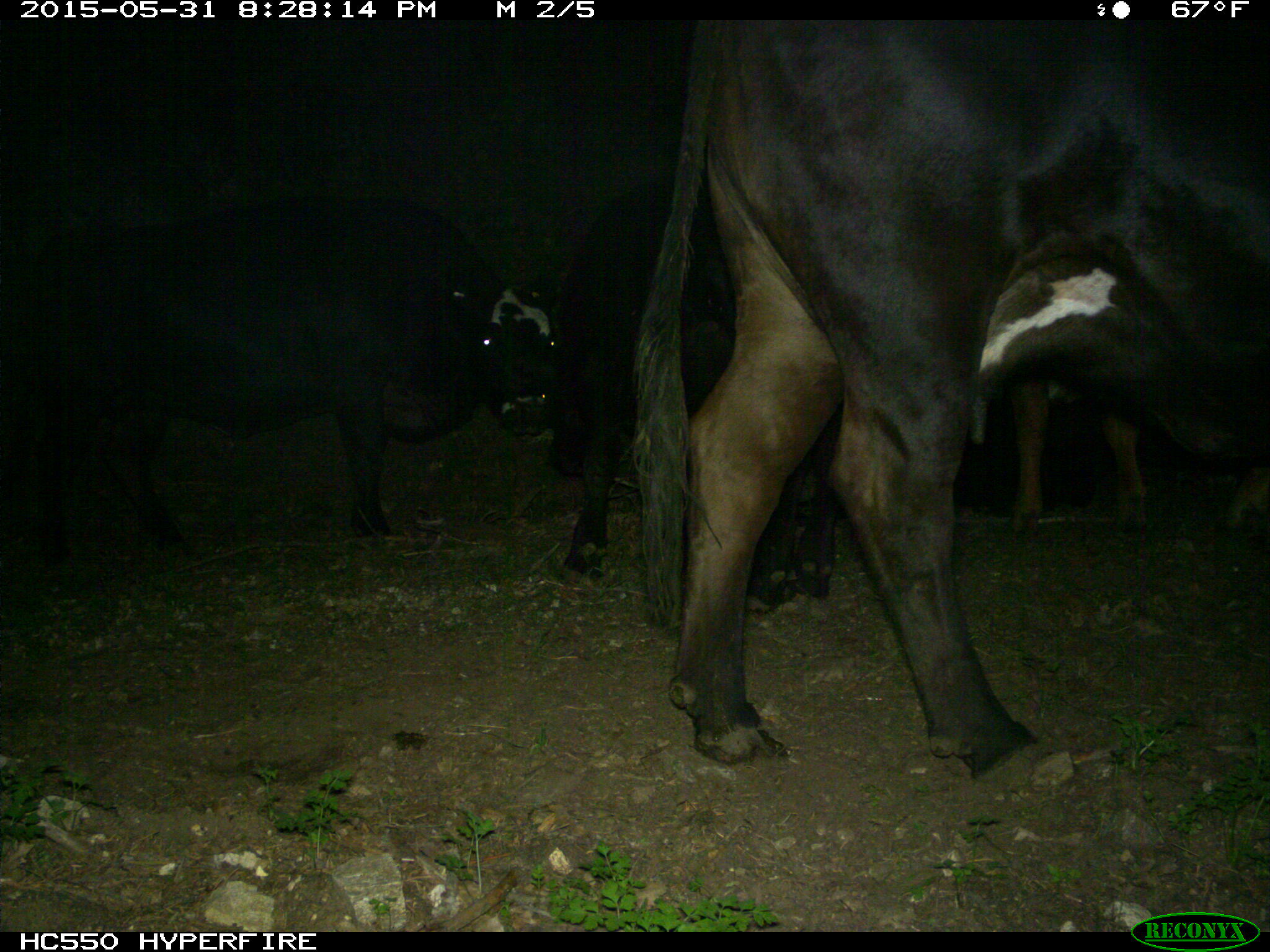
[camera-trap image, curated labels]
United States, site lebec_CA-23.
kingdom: Animalia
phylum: Chordata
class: Mammalia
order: Artiodactyla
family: Bovidae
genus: Bos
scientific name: Bos taurus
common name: domestic cow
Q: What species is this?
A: Bos taurus (domestic cow).